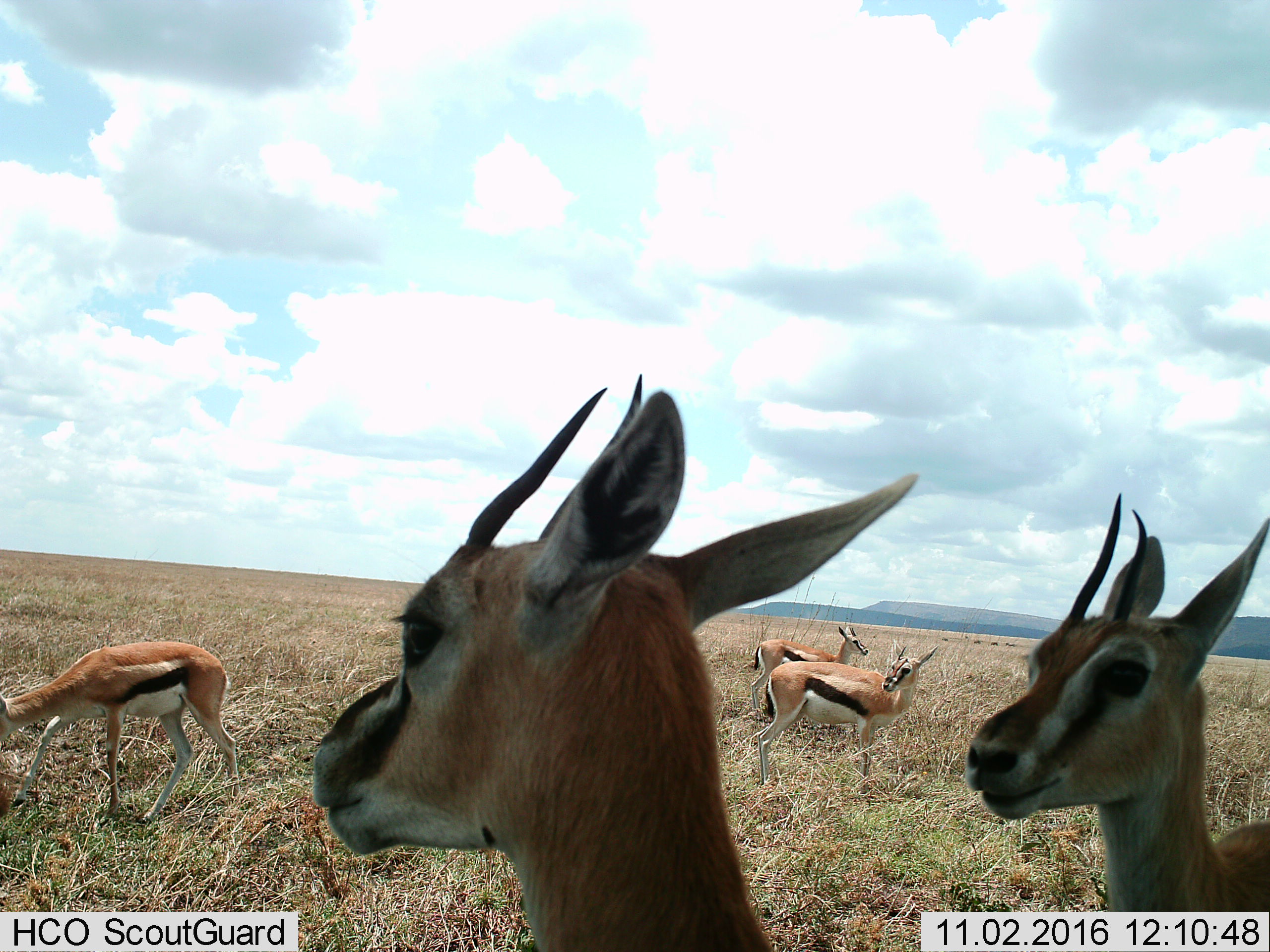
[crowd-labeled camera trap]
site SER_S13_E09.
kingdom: Animalia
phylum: Chordata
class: Mammalia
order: Artiodactyla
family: Bovidae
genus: Eudorcas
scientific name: Eudorcas thomsonii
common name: thomson's gazelle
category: gazellethomsons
Gazellethomsons (thomson's gazelle) (Eudorcas thomsonii), count 5. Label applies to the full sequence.